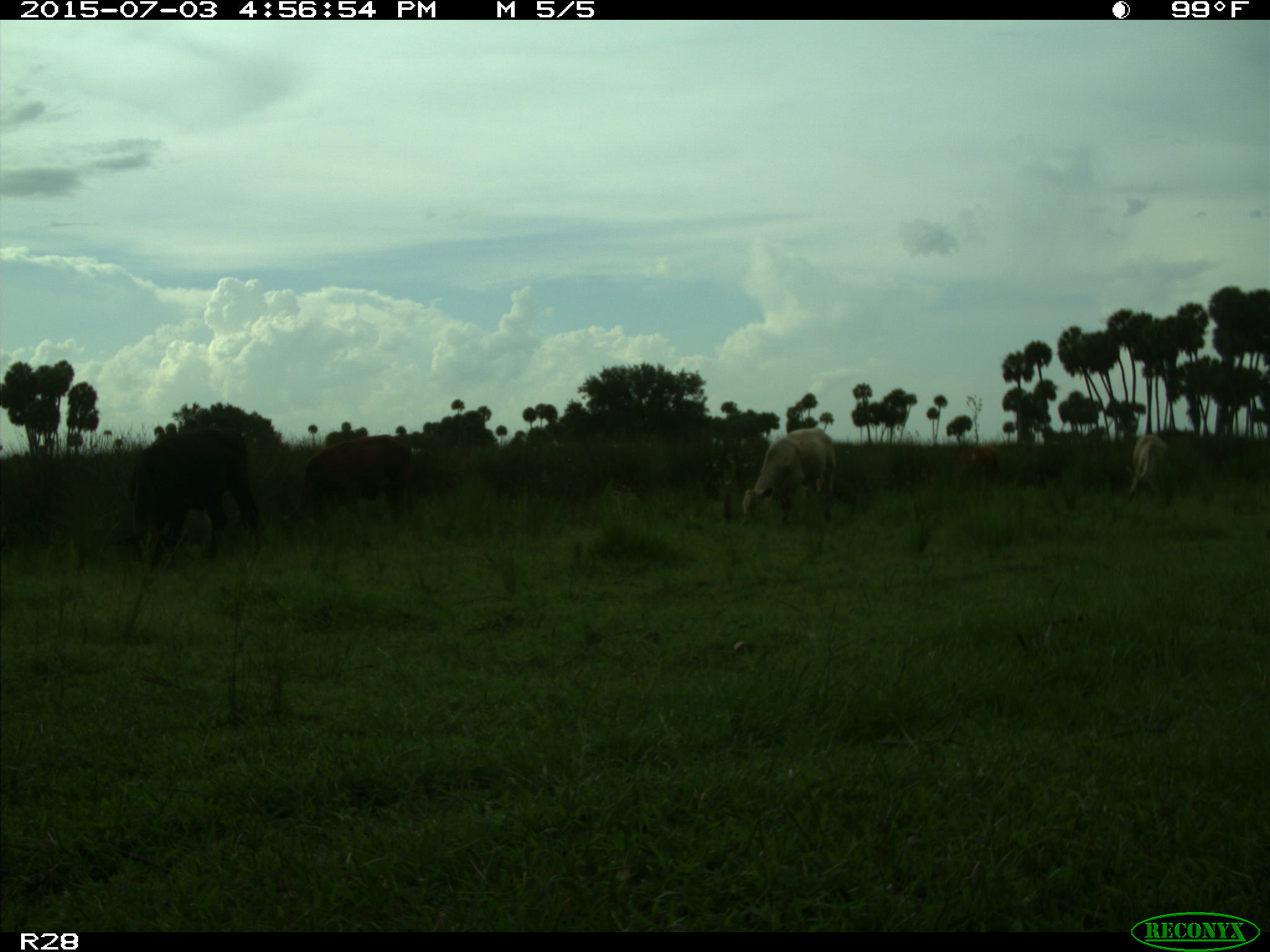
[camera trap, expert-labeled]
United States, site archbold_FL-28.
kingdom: Animalia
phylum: Chordata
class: Mammalia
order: Artiodactyla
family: Bovidae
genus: Bos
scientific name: Bos taurus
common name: domestic cow